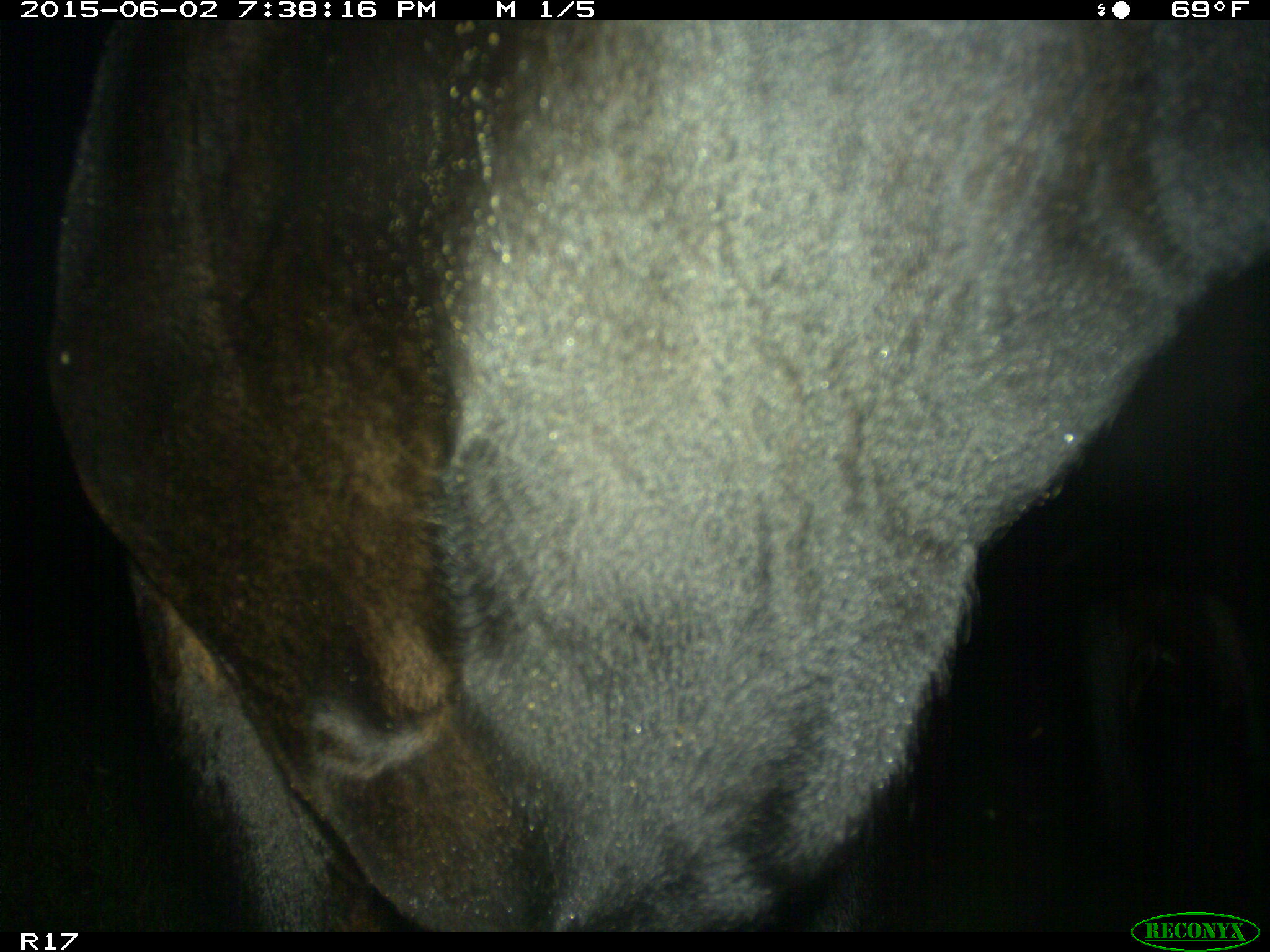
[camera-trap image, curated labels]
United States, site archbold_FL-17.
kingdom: Animalia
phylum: Chordata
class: Mammalia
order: Artiodactyla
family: Bovidae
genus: Bos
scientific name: Bos taurus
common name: domestic cow